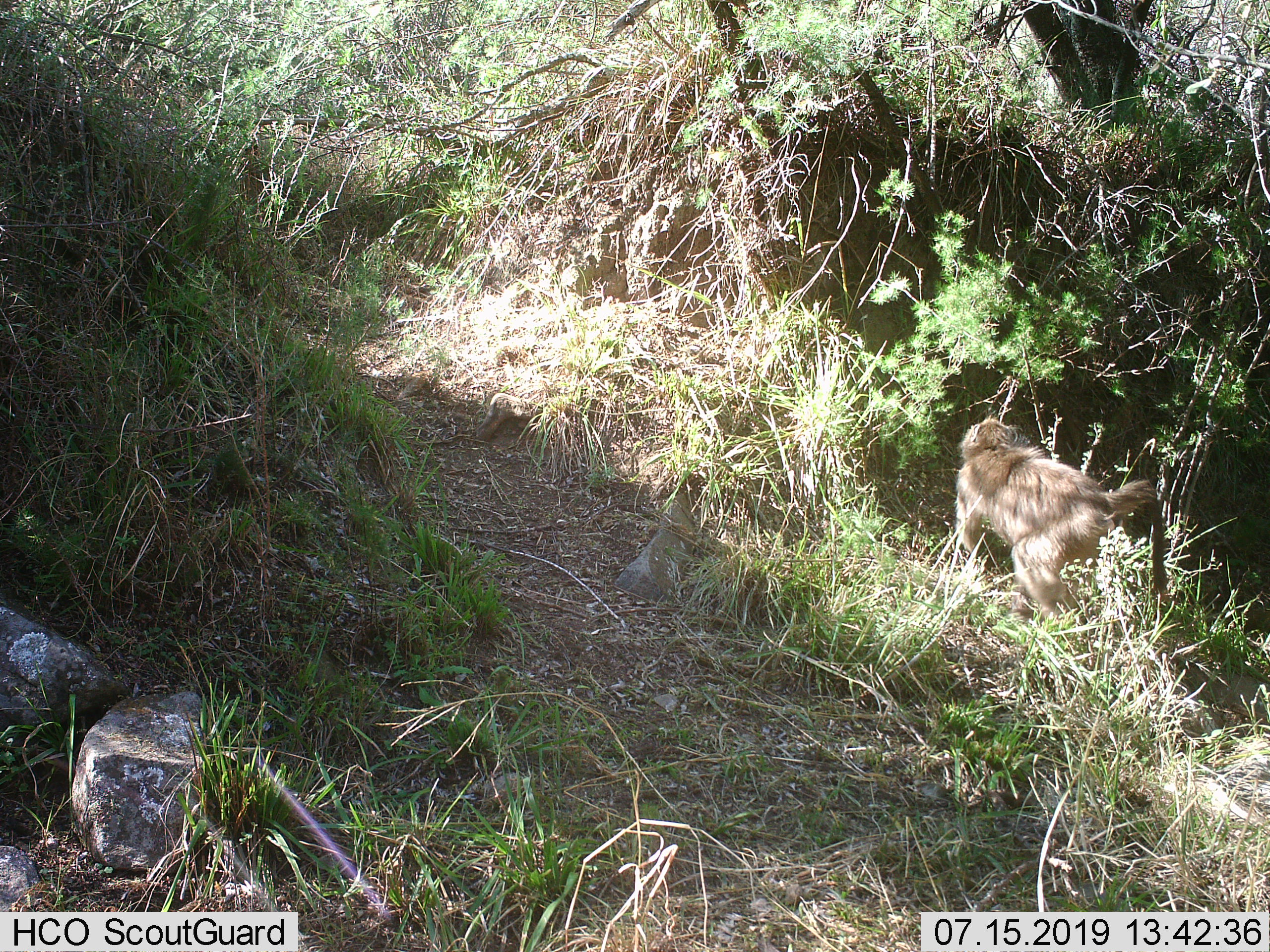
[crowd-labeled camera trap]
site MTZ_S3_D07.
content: unidentified animal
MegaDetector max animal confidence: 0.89